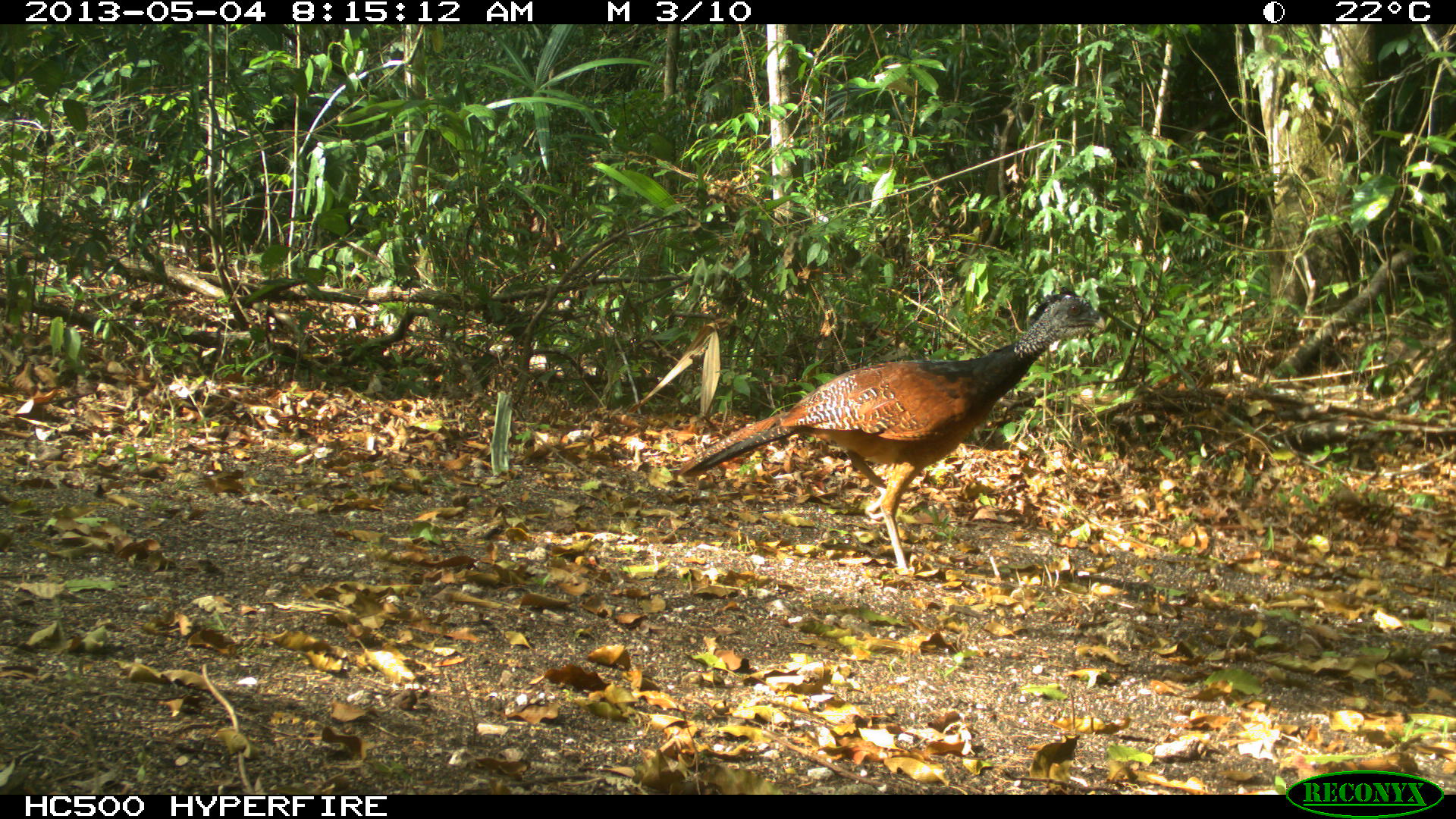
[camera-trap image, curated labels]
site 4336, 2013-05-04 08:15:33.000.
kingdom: Animalia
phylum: Chordata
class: Aves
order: Galliformes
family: Cracidae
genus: Crax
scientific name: Crax rubra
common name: great curassow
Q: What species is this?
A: Crax rubra (great curassow).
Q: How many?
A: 1.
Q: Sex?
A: Female.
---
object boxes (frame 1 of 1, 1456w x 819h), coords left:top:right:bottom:
crax rubra: 676:287:1108:581